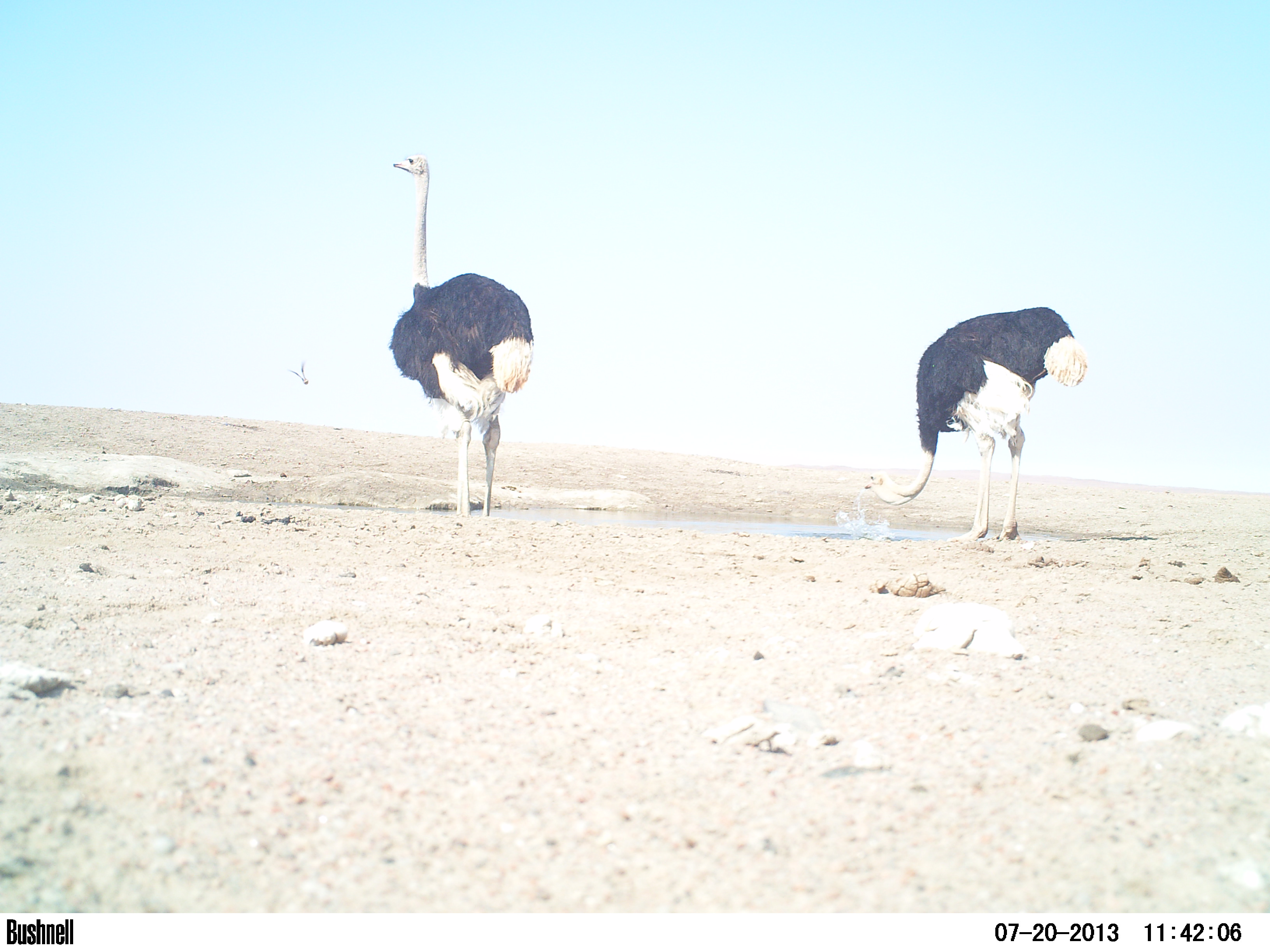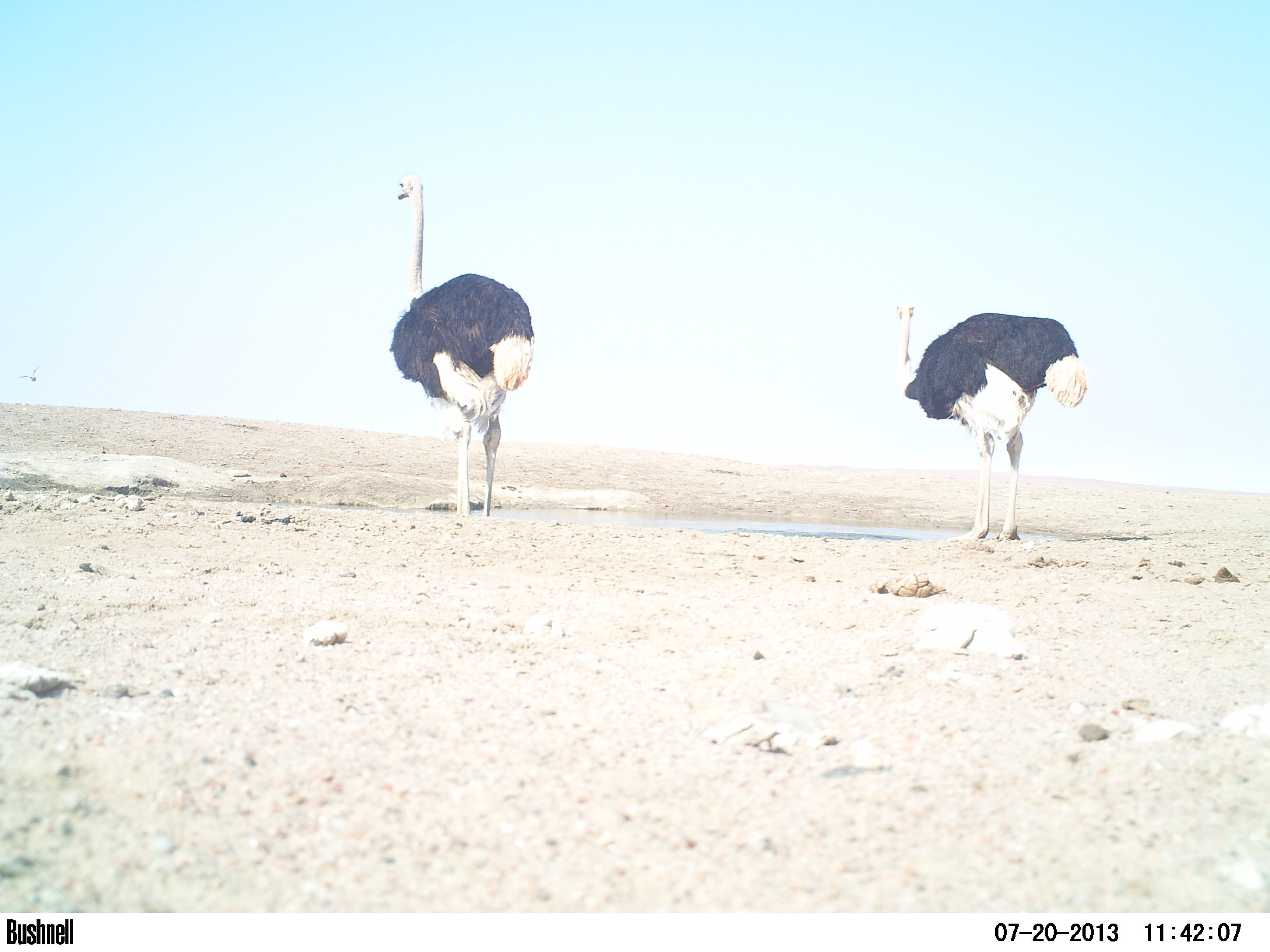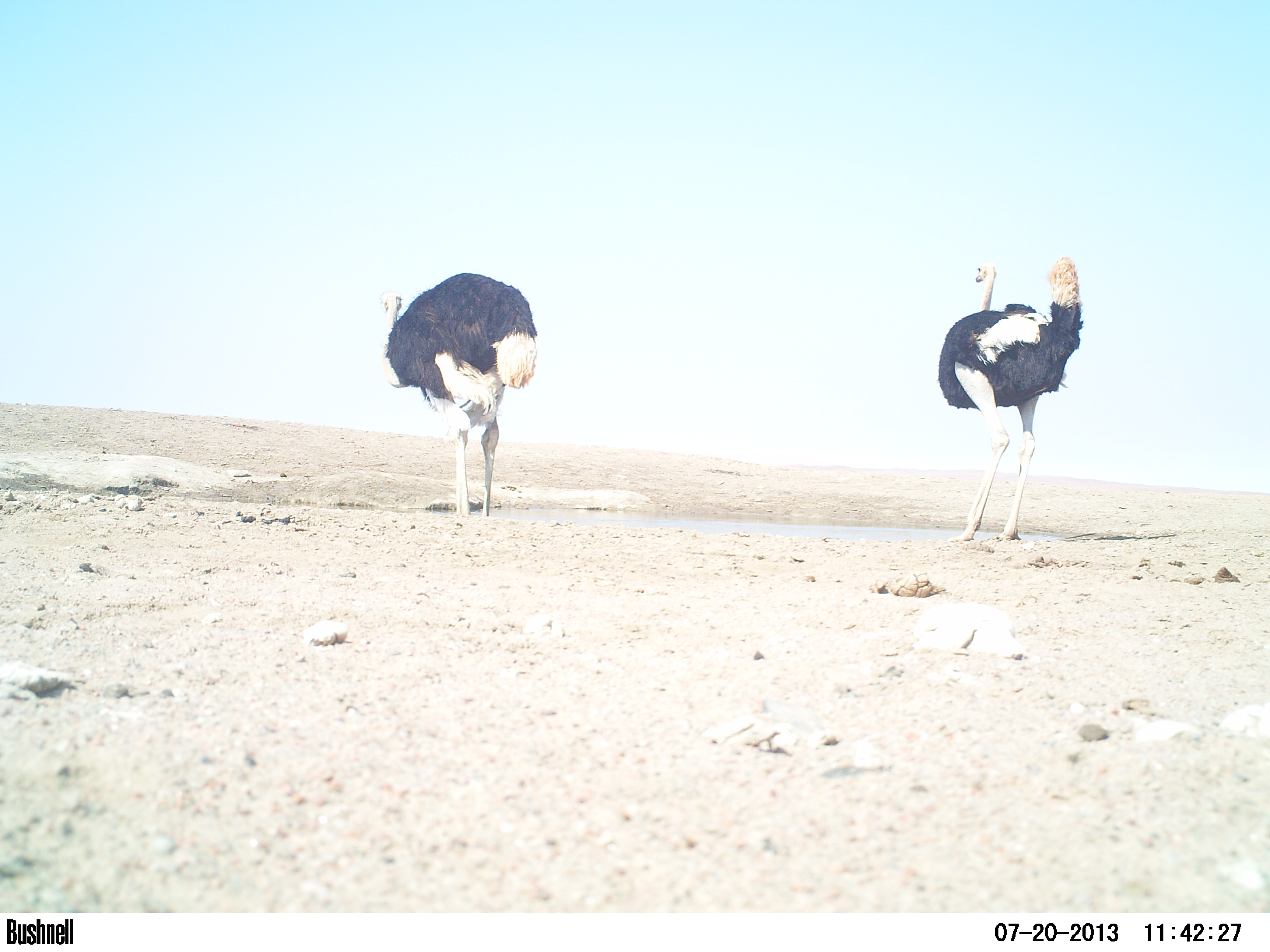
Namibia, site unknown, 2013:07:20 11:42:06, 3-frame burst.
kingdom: Animalia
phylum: Chordata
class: Mammalia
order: Artiodactyla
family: Bovidae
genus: Oryx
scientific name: Oryx gazella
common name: gemsbok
Oryx gazella (gemsbok).